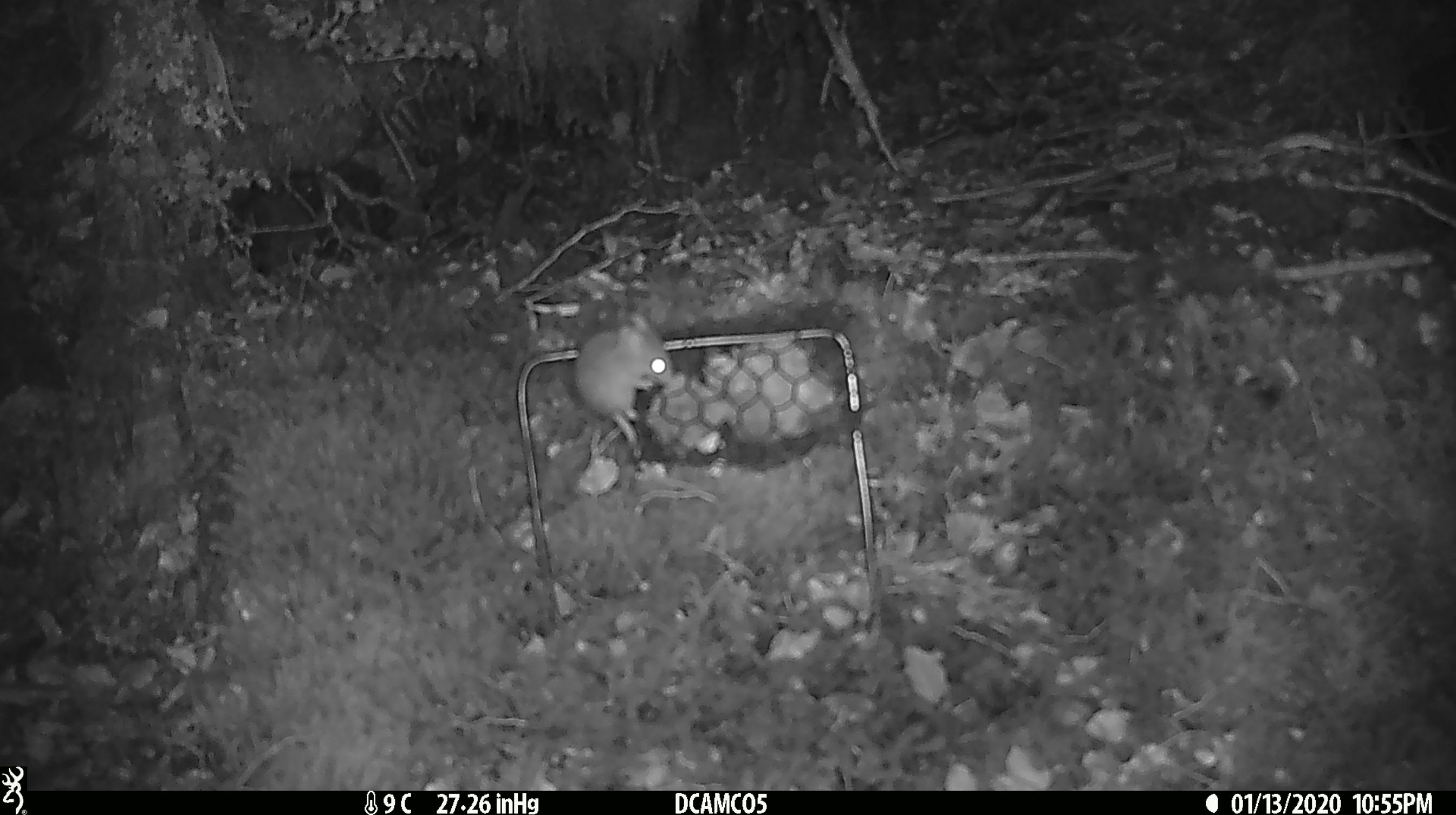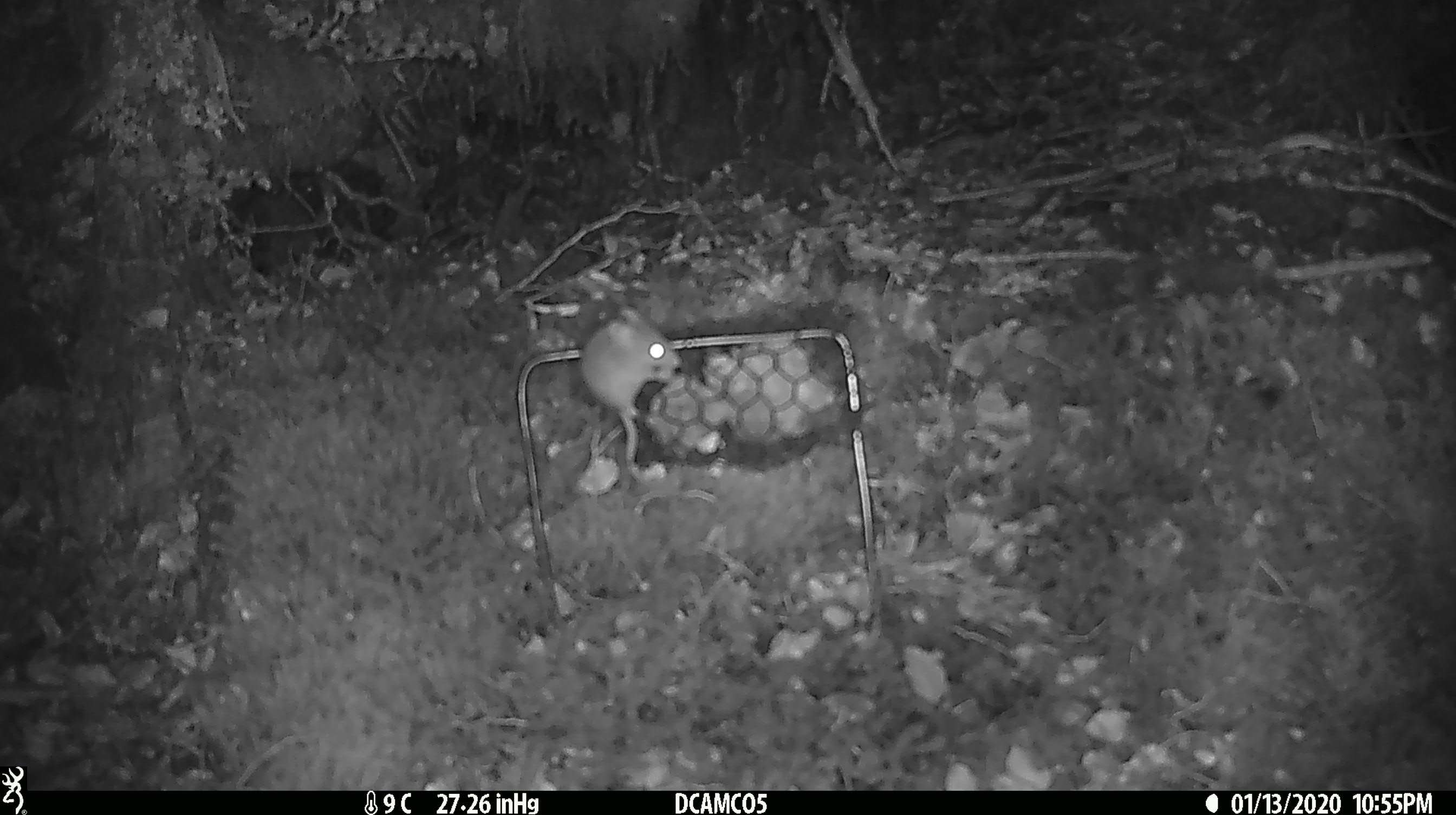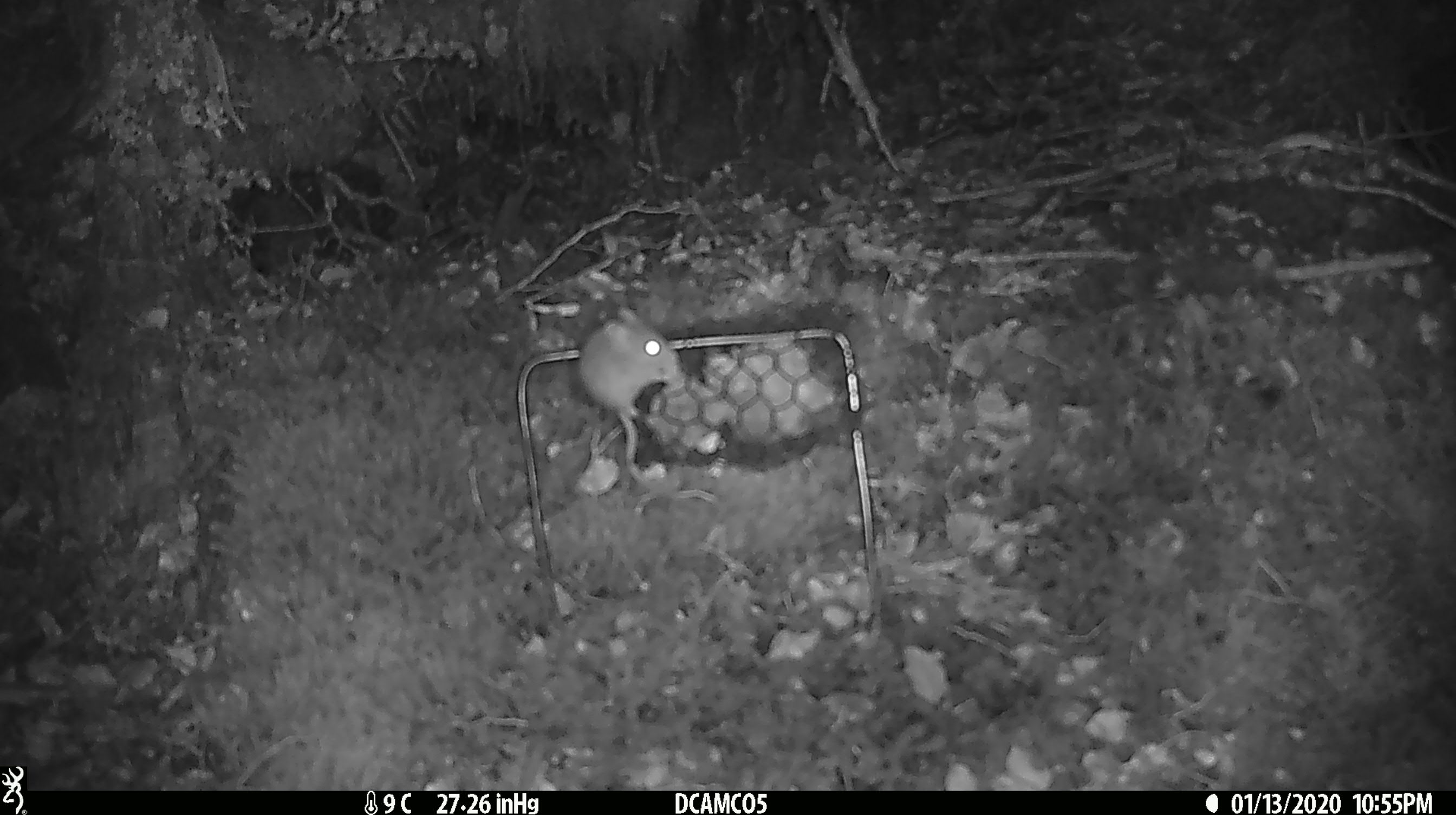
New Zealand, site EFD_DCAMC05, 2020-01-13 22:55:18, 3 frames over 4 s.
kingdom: Animalia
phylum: Chordata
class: Mammalia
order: Rodentia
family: Muridae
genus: Mus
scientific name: Mus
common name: mouse